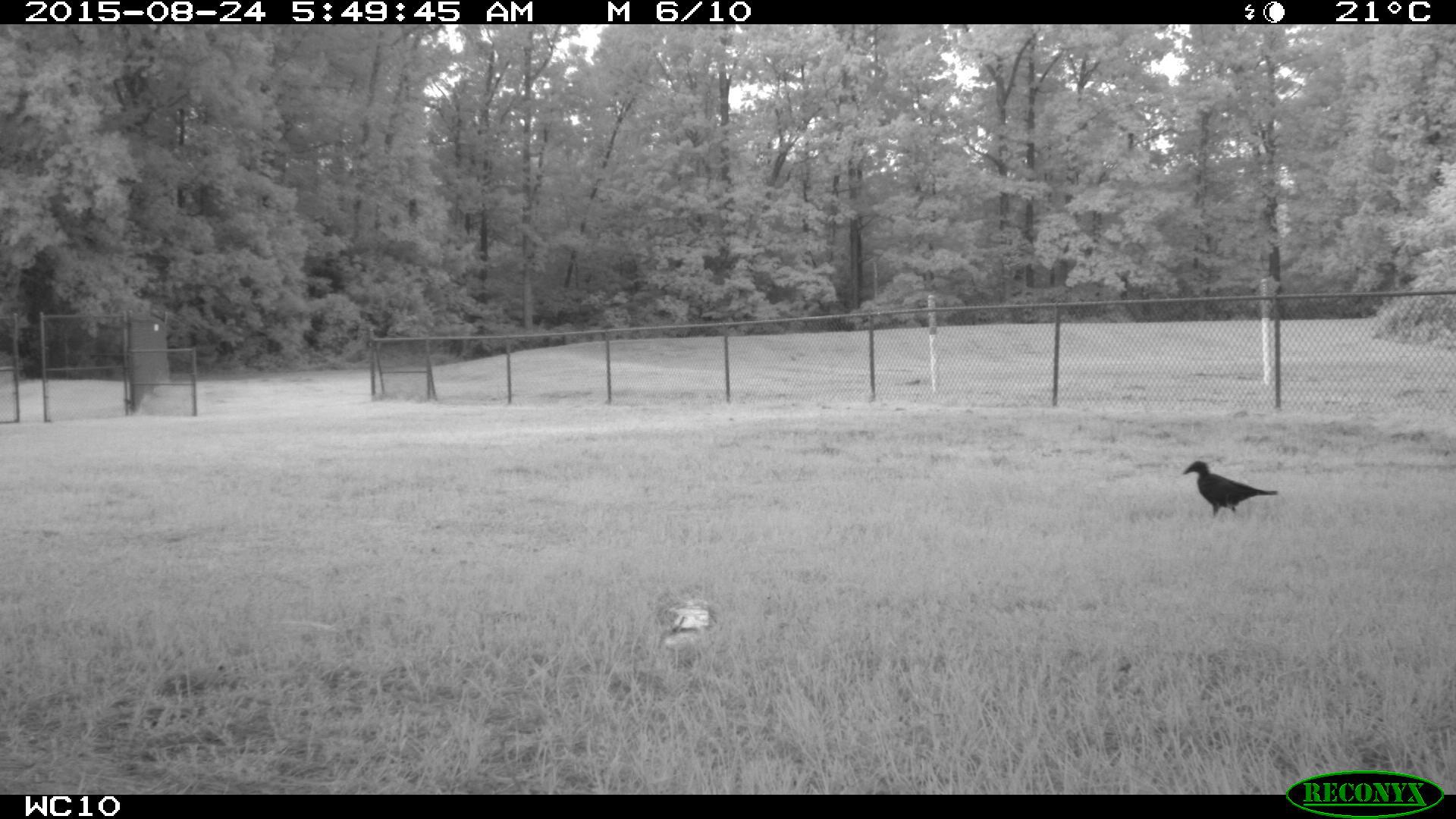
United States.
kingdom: Animalia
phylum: Chordata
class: Aves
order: Passeriformes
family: Corvidae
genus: Corvus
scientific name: Corvus brachyrhynchos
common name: american crow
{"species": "American Crow (Corvus brachyrhynchos)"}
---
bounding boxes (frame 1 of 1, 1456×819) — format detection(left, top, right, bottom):
American Crow: detection(1183, 458, 1280, 523)